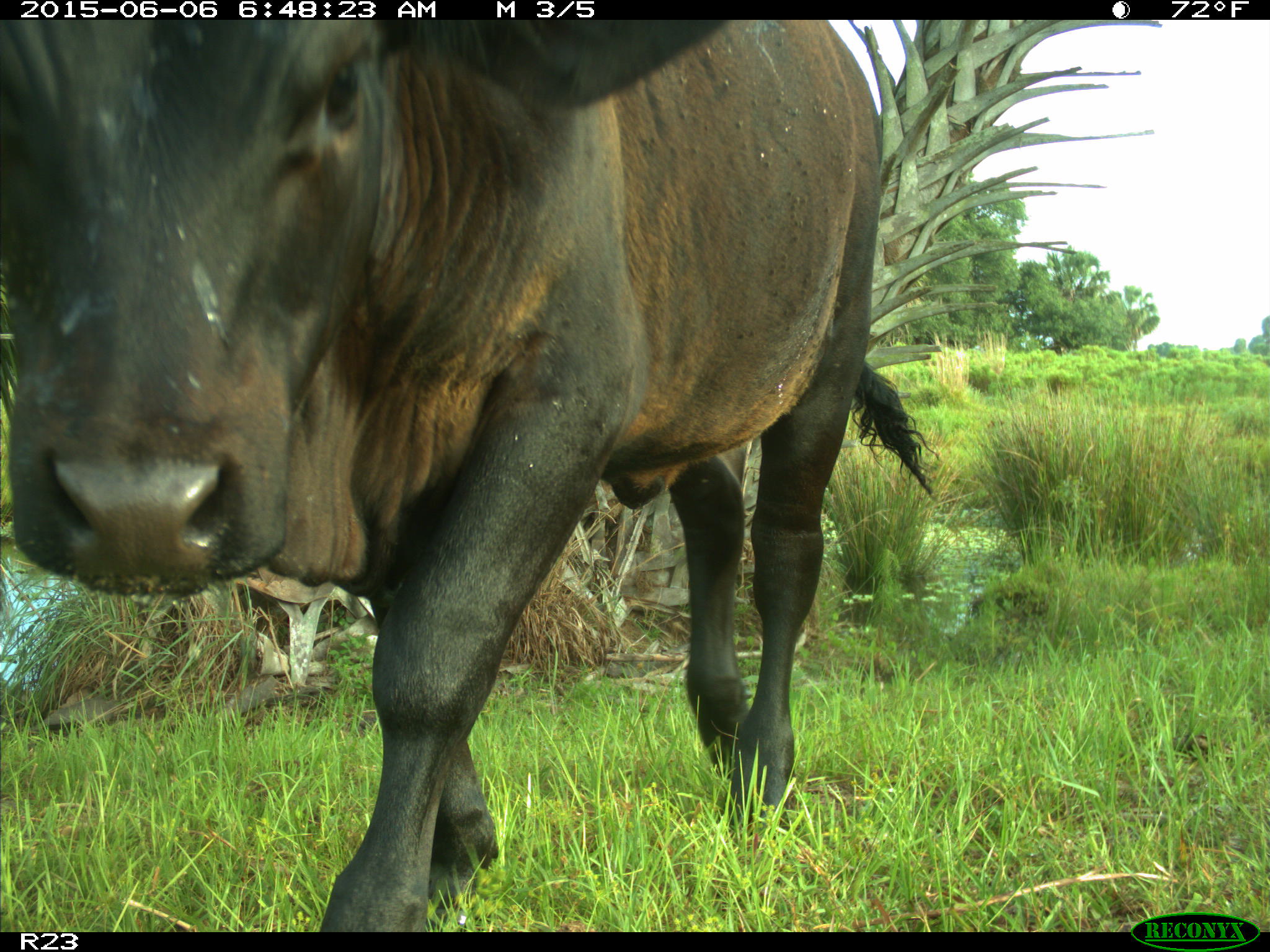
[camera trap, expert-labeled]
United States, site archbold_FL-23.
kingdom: Animalia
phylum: Chordata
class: Mammalia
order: Artiodactyla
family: Bovidae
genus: Bos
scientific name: Bos taurus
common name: domestic cow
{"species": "Bos taurus (domestic cow)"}